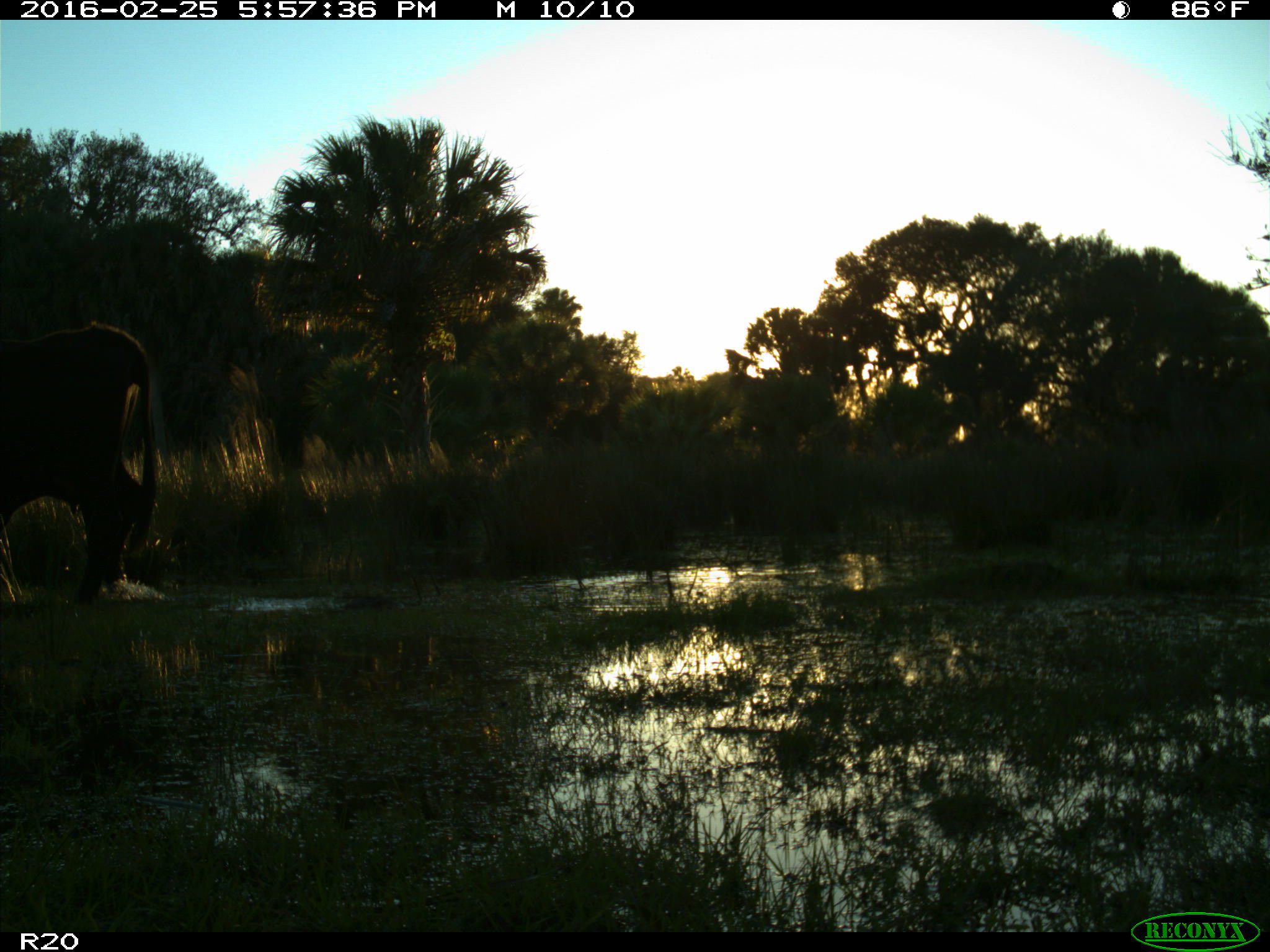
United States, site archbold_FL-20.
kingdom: Animalia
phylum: Chordata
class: Mammalia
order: Artiodactyla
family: Bovidae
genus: Bos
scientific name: Bos taurus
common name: domestic cow